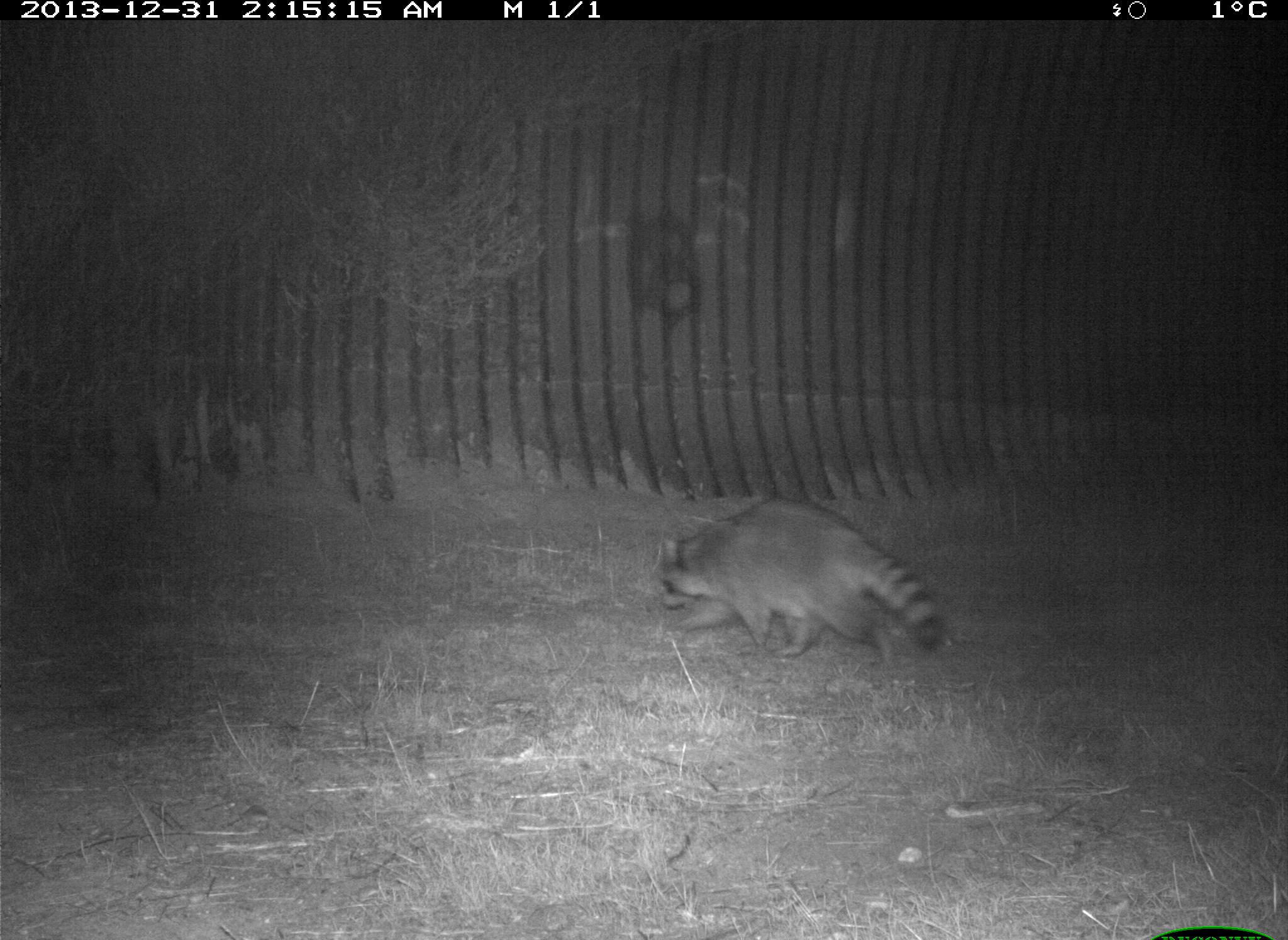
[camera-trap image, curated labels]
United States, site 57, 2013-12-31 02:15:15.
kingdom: Animalia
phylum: Chordata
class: Mammalia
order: Carnivora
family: Procyonidae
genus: Procyon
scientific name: Procyon lotor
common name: raccoon